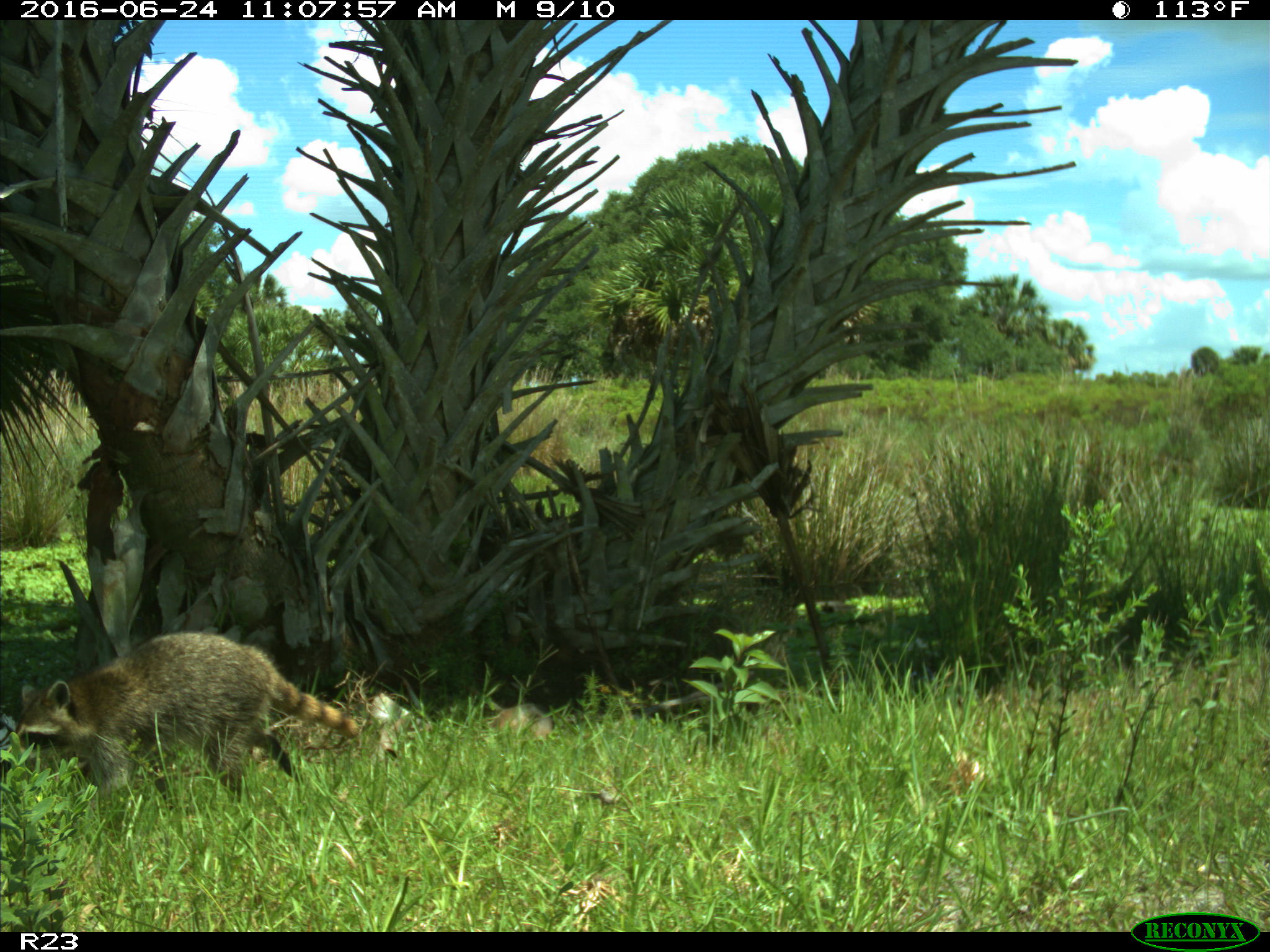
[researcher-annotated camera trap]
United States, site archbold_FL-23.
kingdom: Animalia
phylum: Chordata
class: Mammalia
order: Carnivora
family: Procyonidae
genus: Procyon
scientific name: Procyon lotor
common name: common raccoon